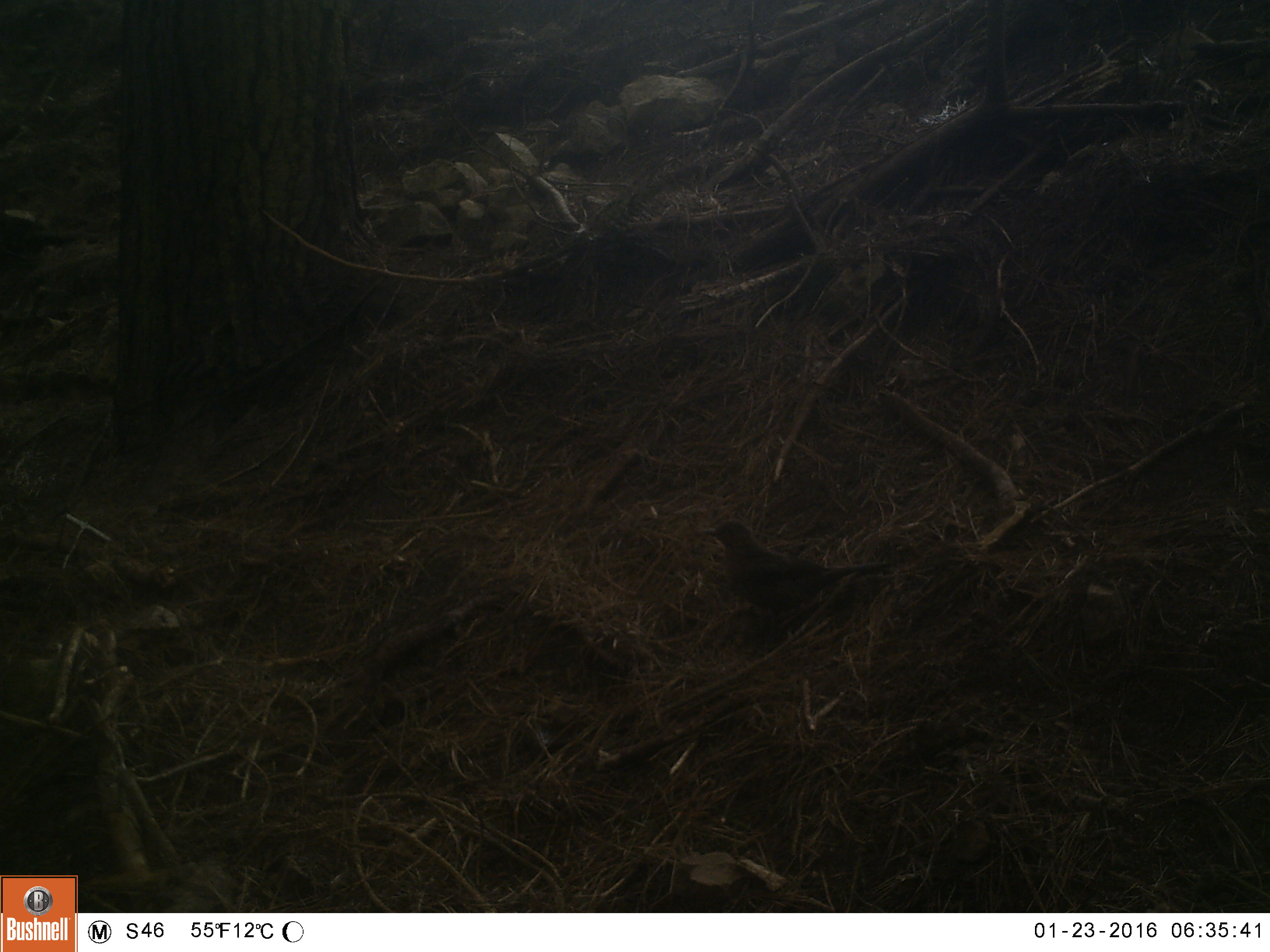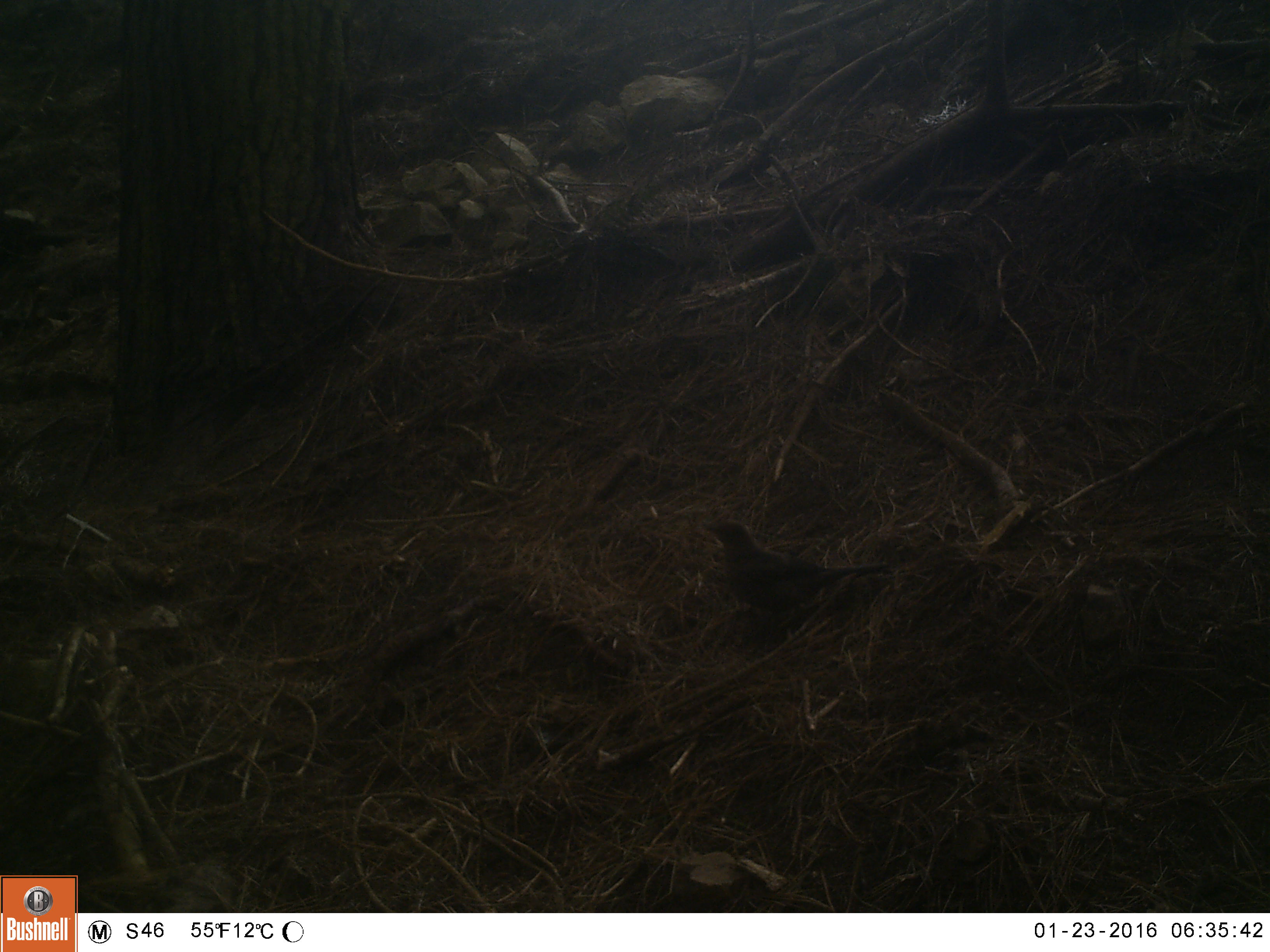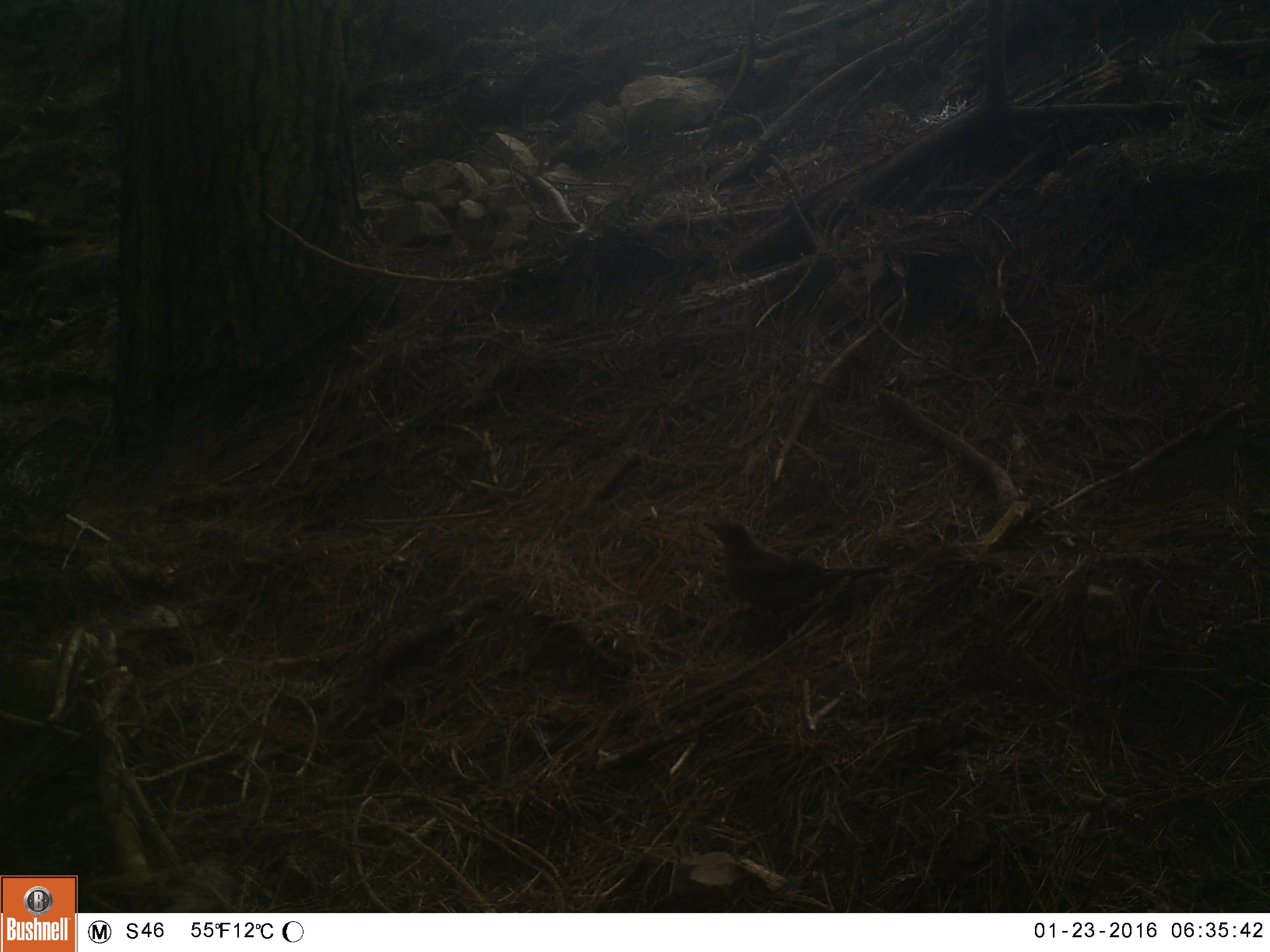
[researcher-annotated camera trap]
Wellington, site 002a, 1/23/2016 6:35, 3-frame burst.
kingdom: Animalia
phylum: Chordata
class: Aves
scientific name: Aves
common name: bird